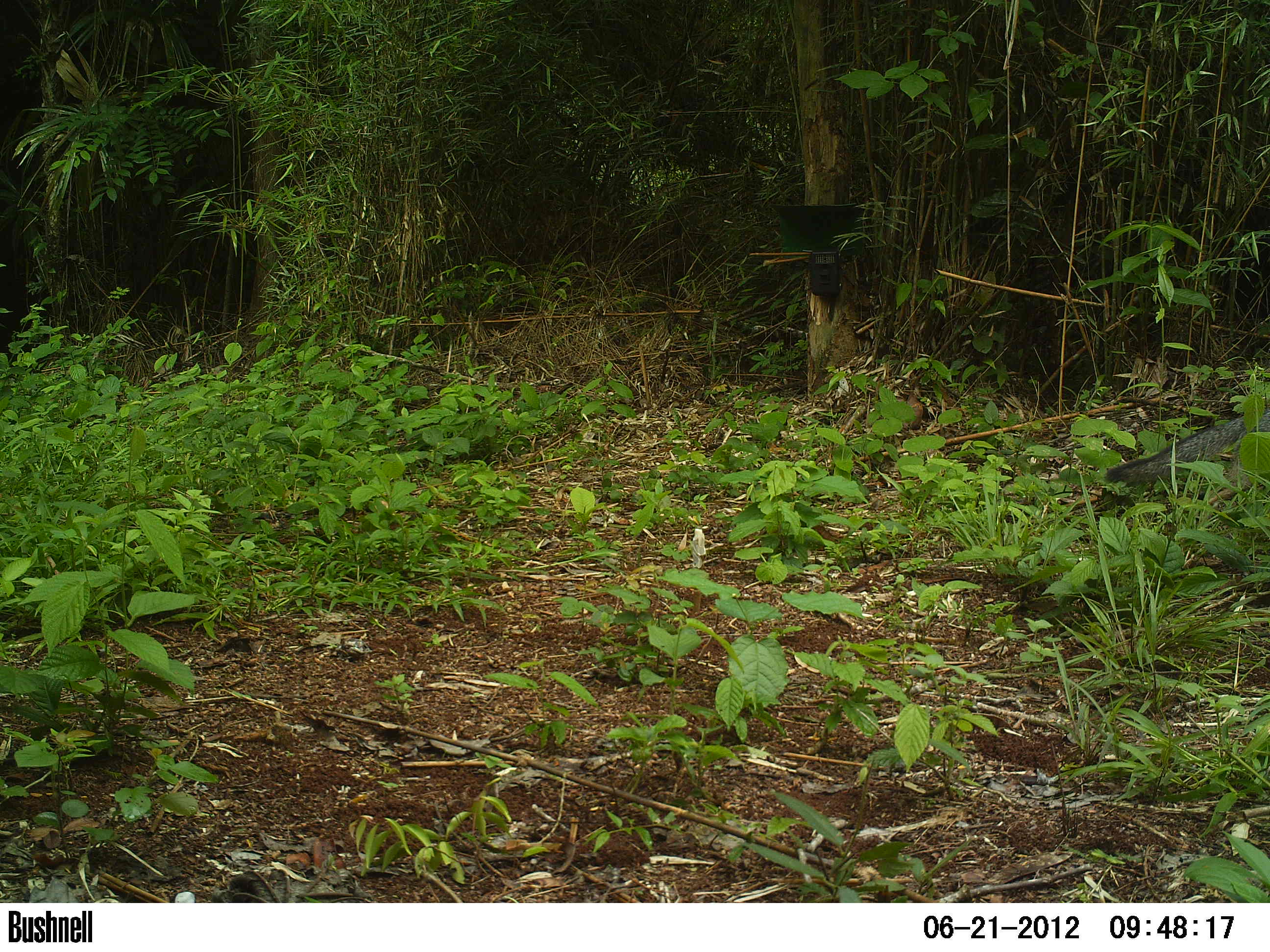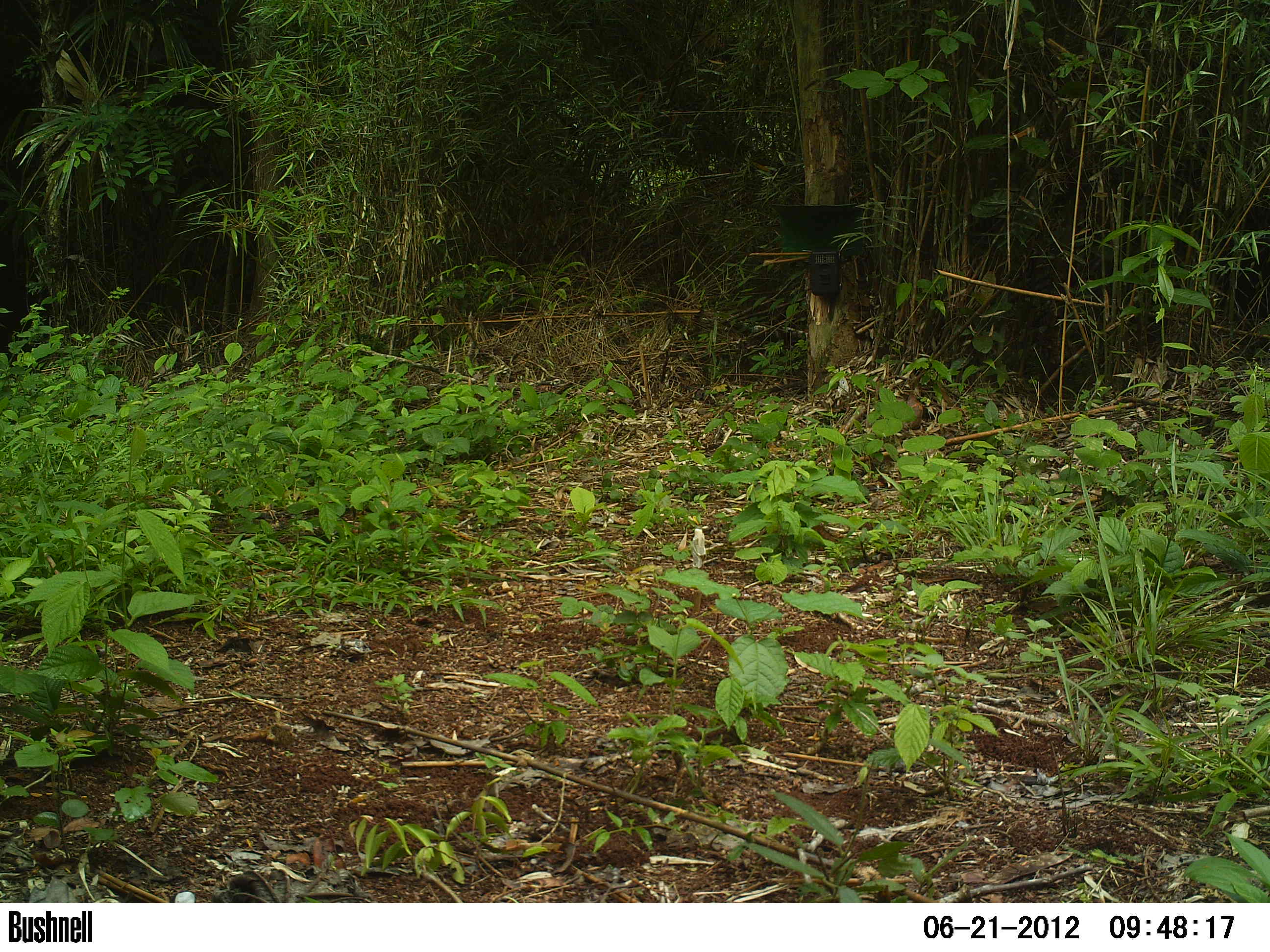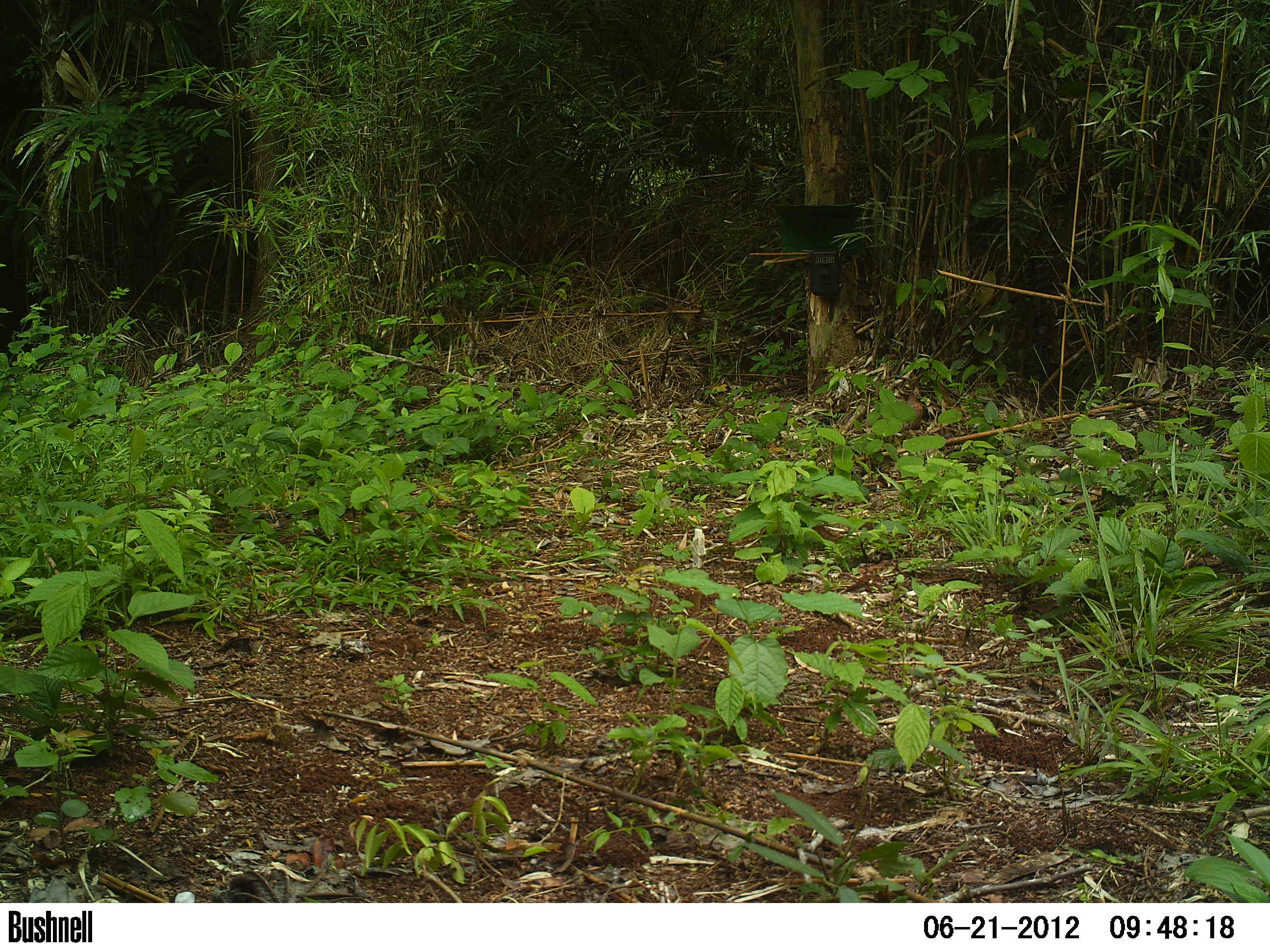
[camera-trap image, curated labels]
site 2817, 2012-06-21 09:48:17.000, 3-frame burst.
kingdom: Animalia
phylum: Chordata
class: Mammalia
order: Carnivora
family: Canidae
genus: Urocyon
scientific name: Urocyon cinereoargenteus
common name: gray fox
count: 1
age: adult